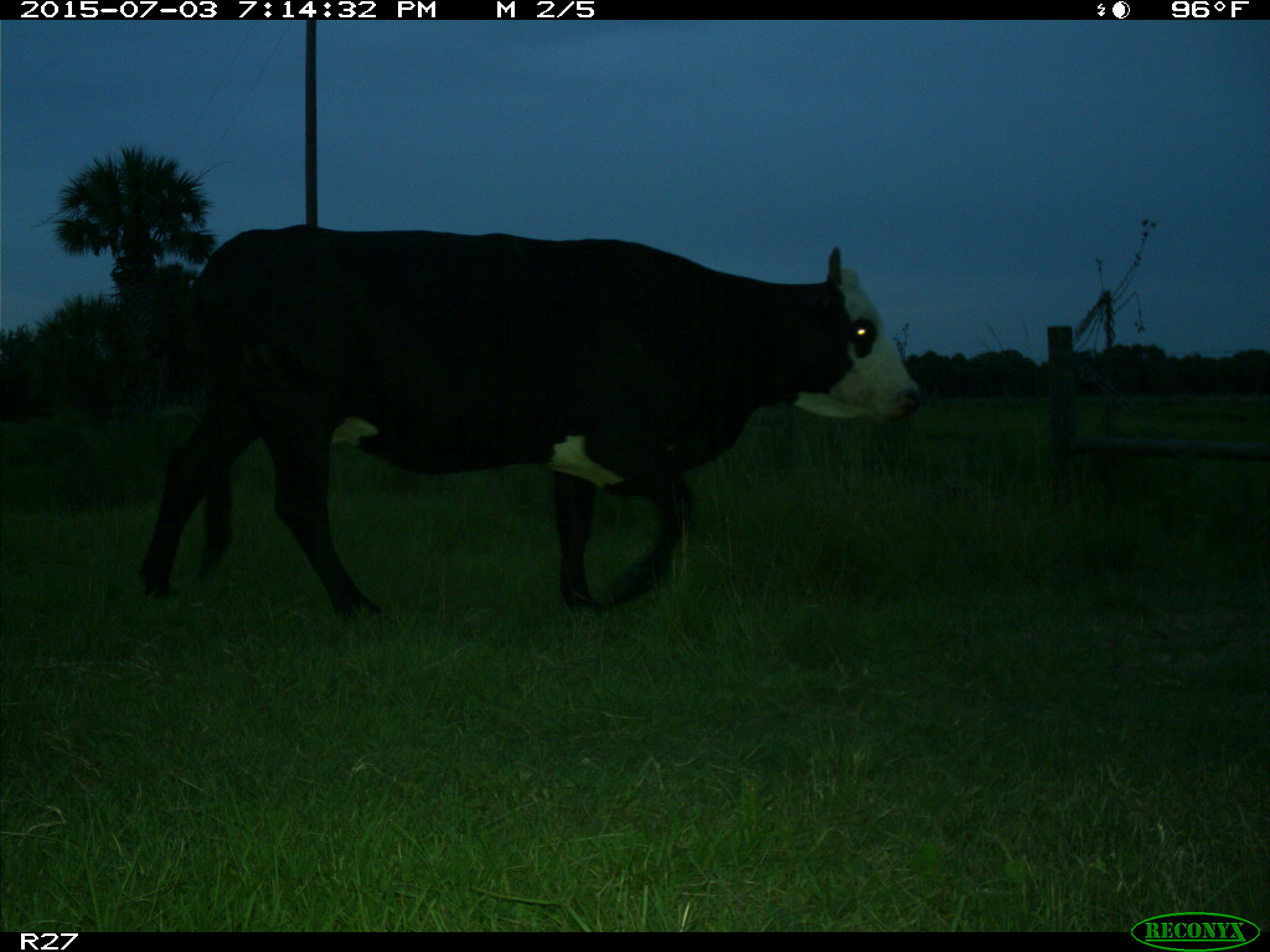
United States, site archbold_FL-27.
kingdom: Animalia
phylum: Chordata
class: Mammalia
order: Artiodactyla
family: Bovidae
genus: Bos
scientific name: Bos taurus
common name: domestic cow